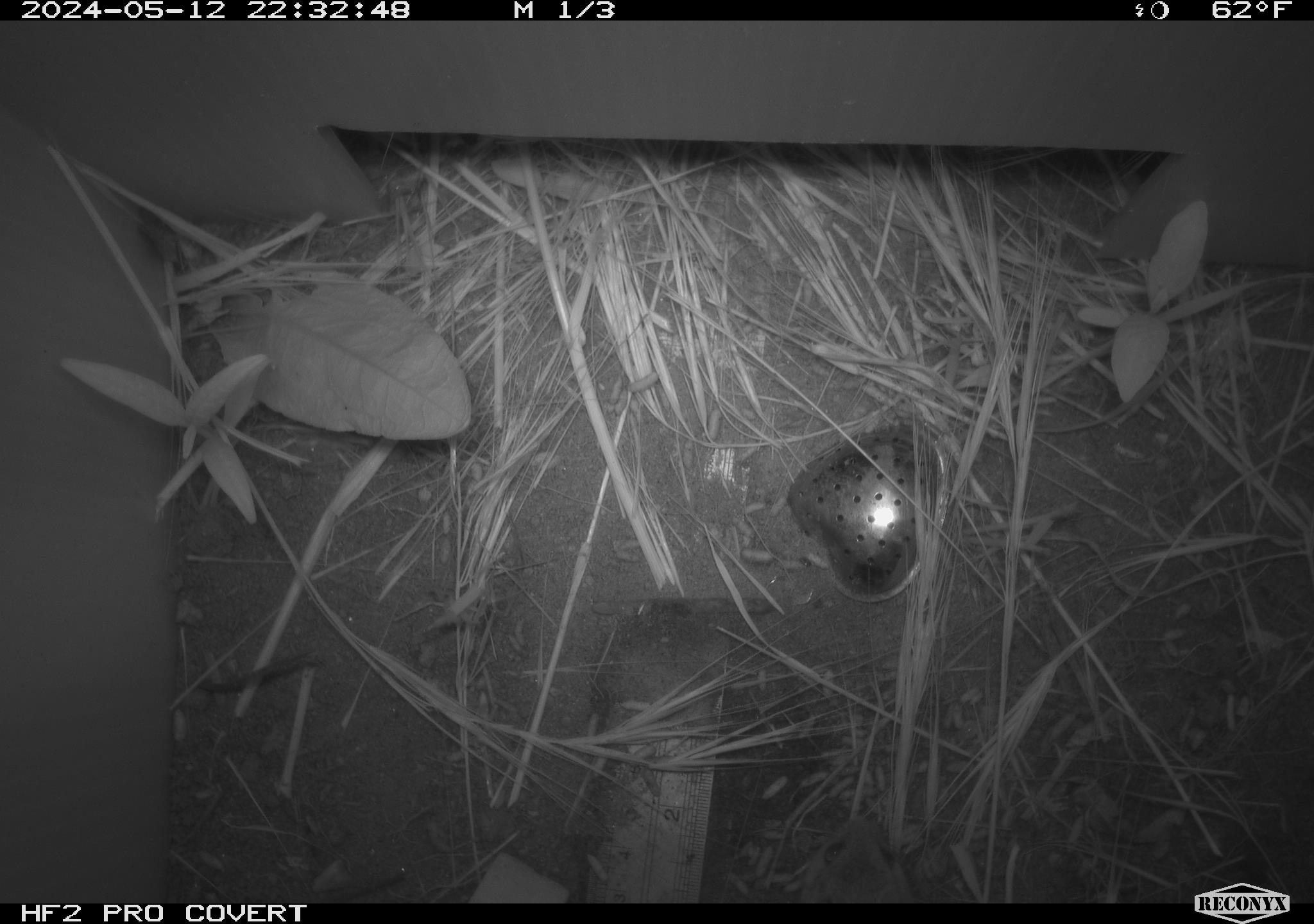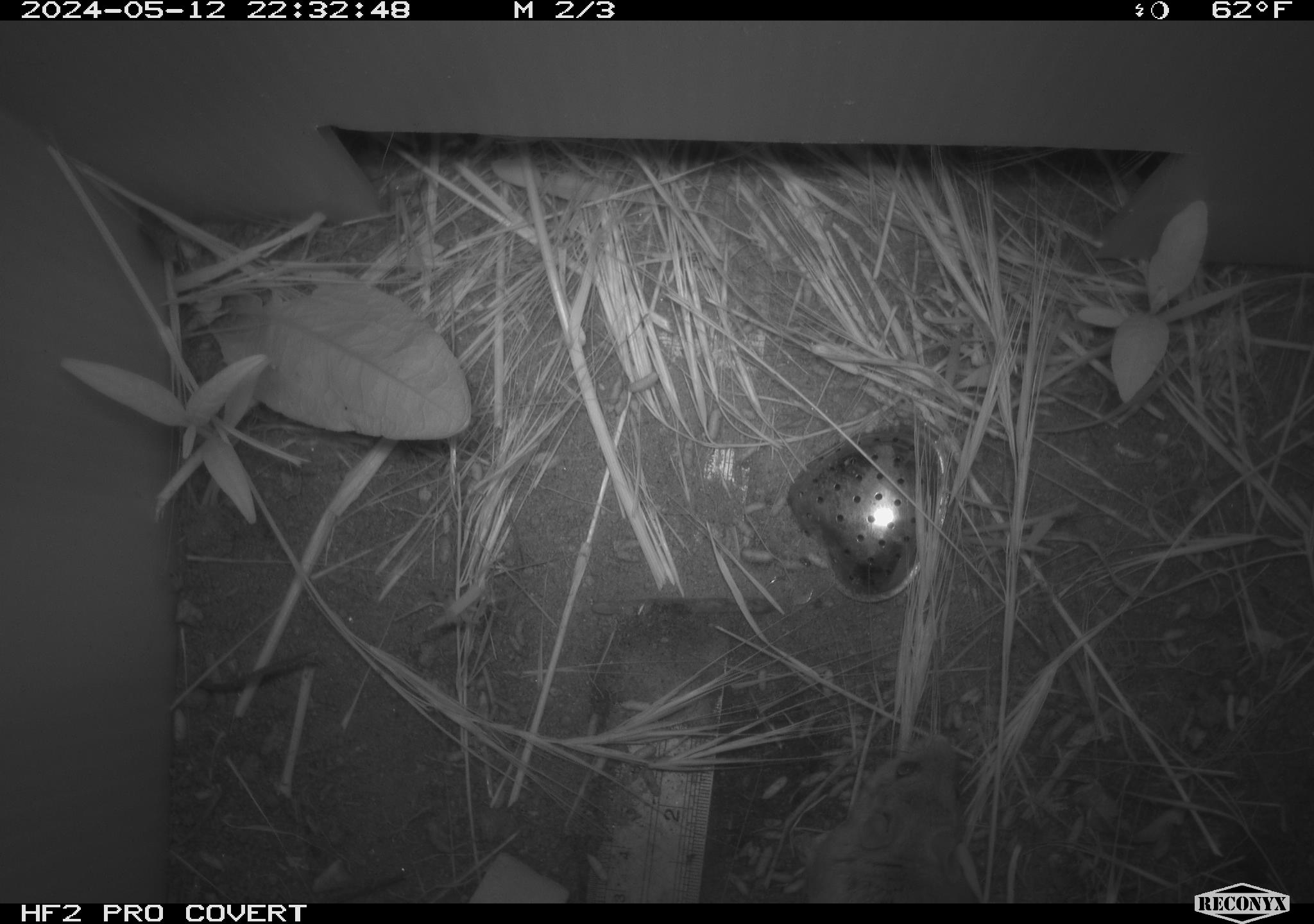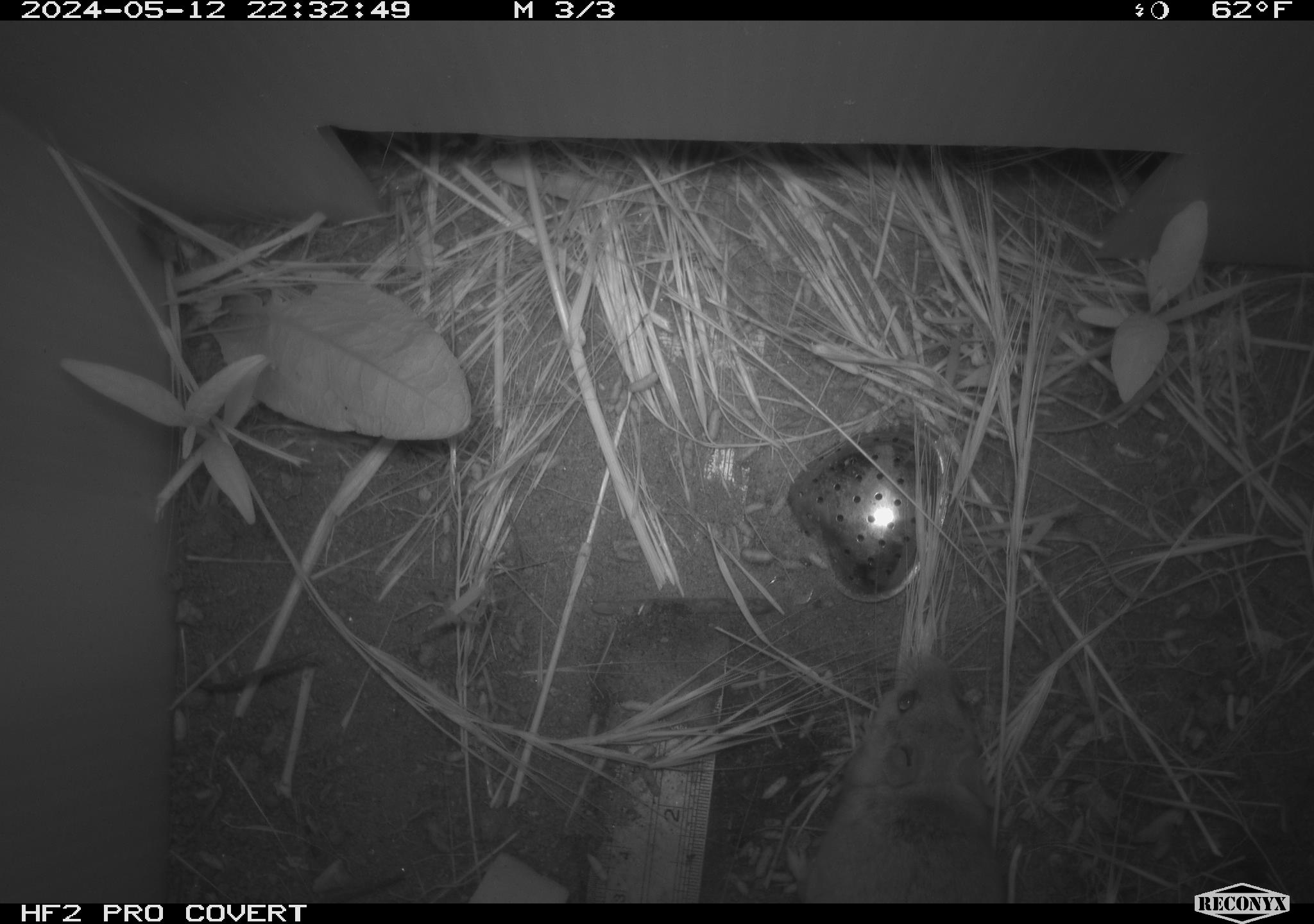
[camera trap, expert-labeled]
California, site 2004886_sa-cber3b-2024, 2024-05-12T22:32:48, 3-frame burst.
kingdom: Animalia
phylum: Chordata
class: Mammalia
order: Rodentia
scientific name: Rodentia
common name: mouse species